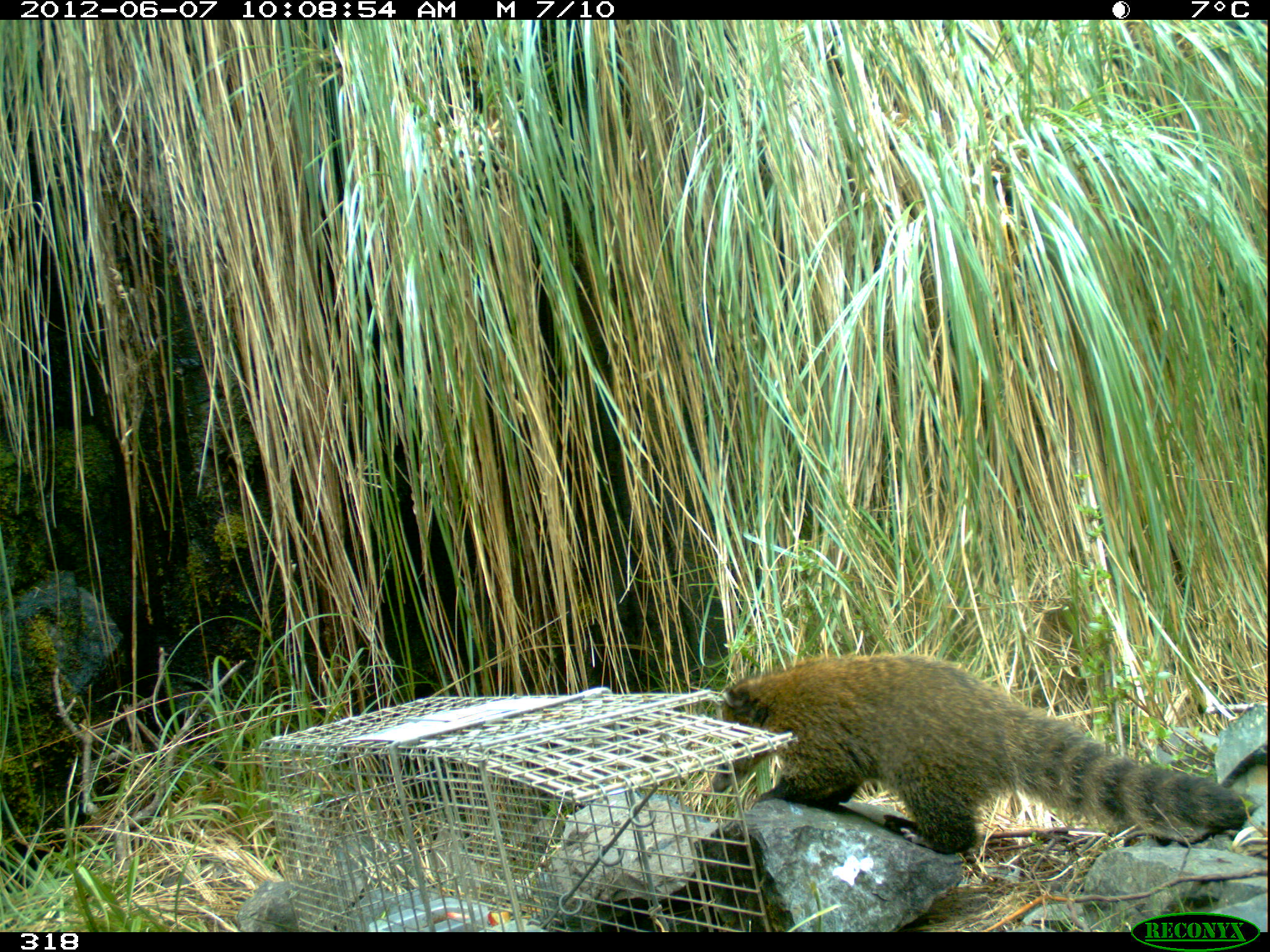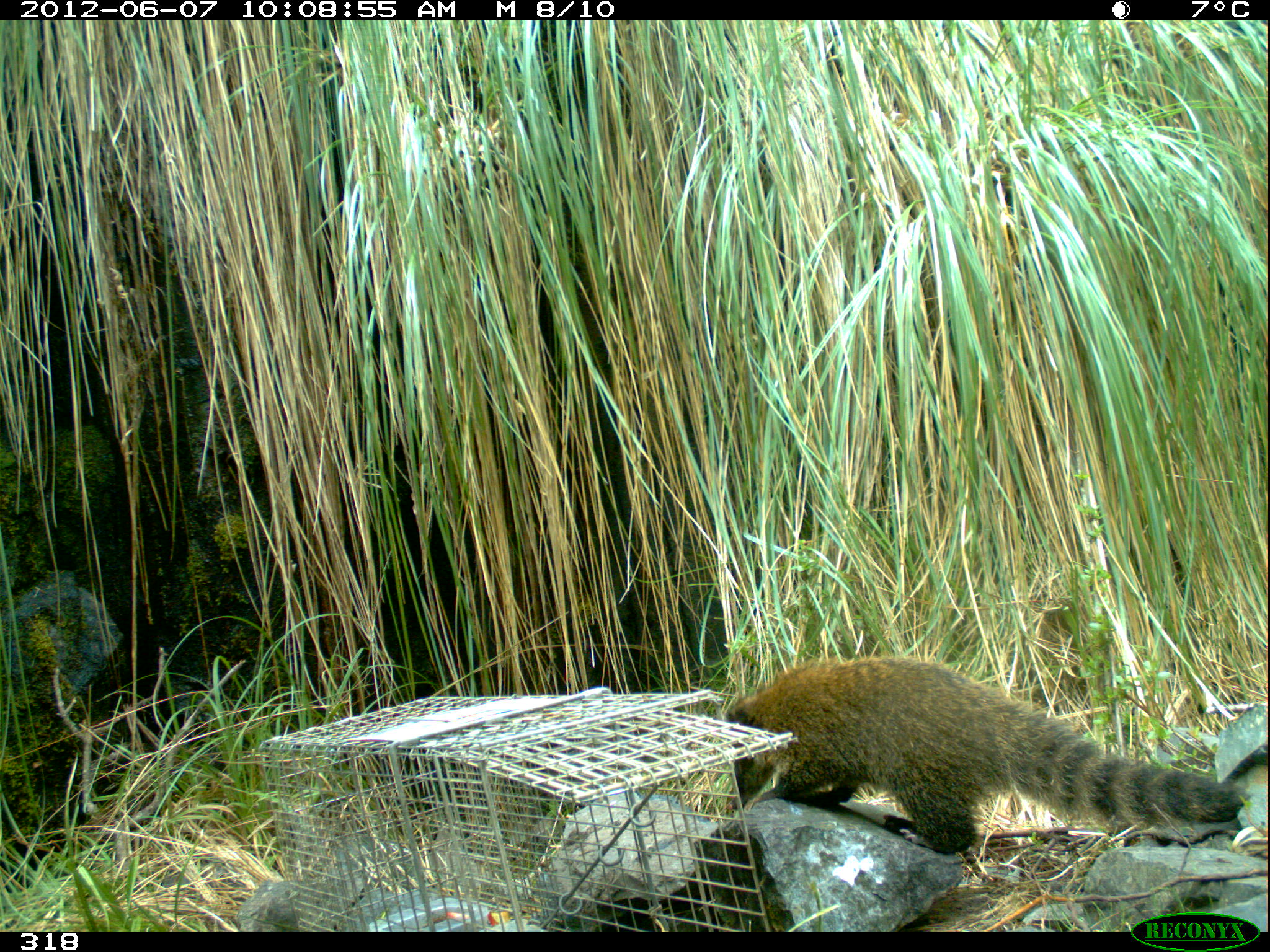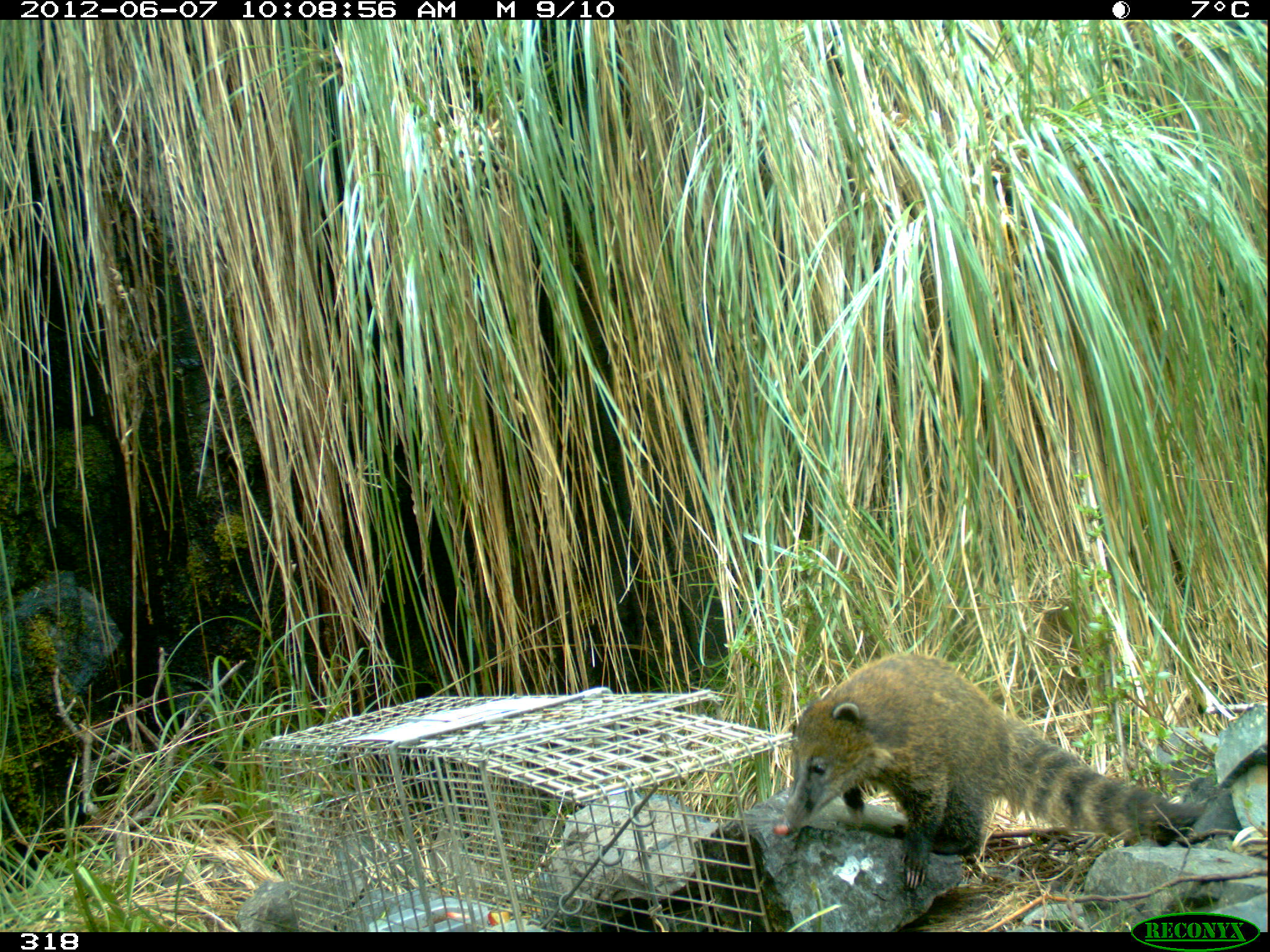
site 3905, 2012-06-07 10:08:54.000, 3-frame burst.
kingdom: Animalia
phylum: Chordata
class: Mammalia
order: Carnivora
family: Procyonidae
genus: Nasua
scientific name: Nasua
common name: coatis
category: unknown coati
Unknown coati (coatis) (Nasua).